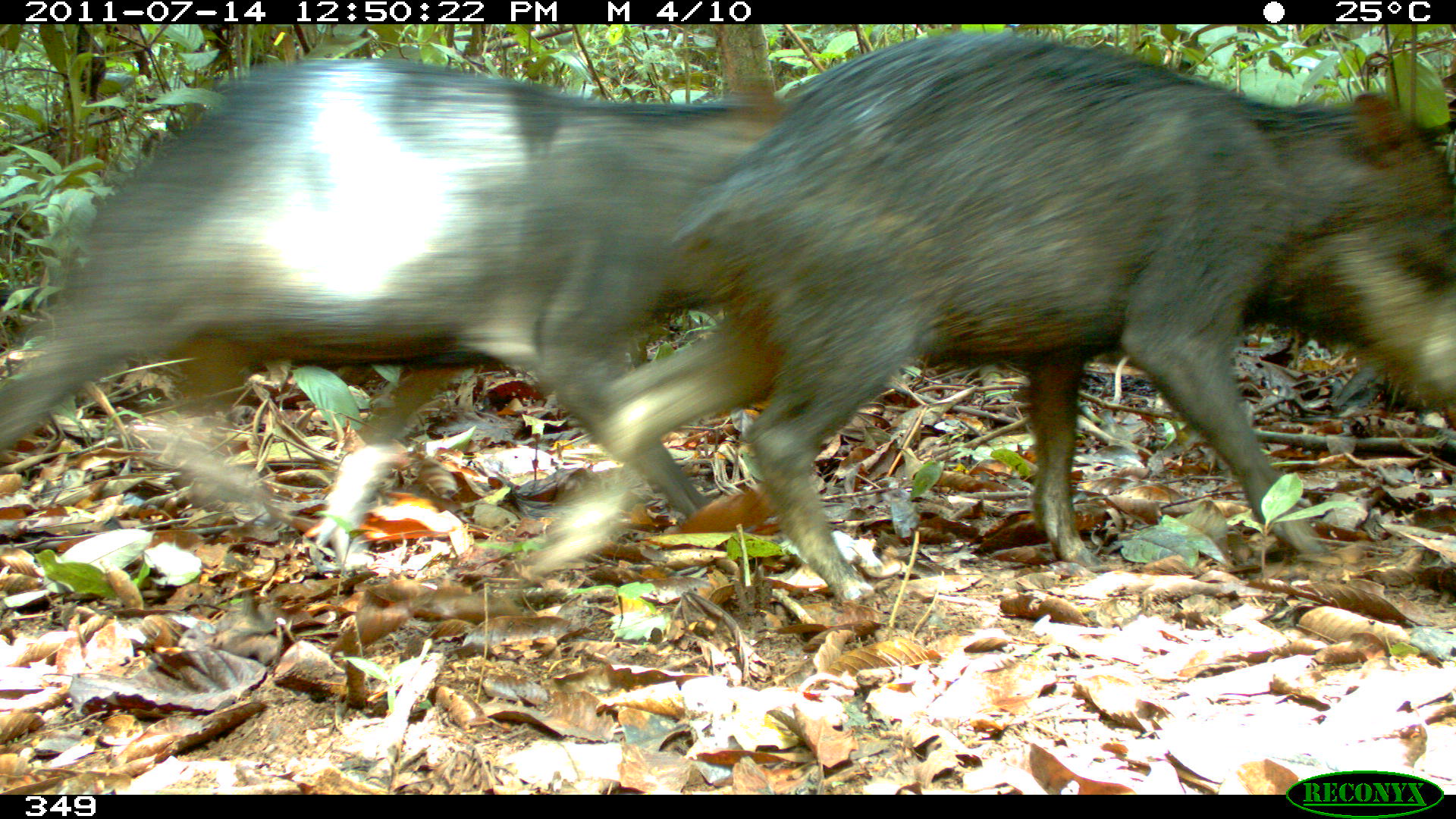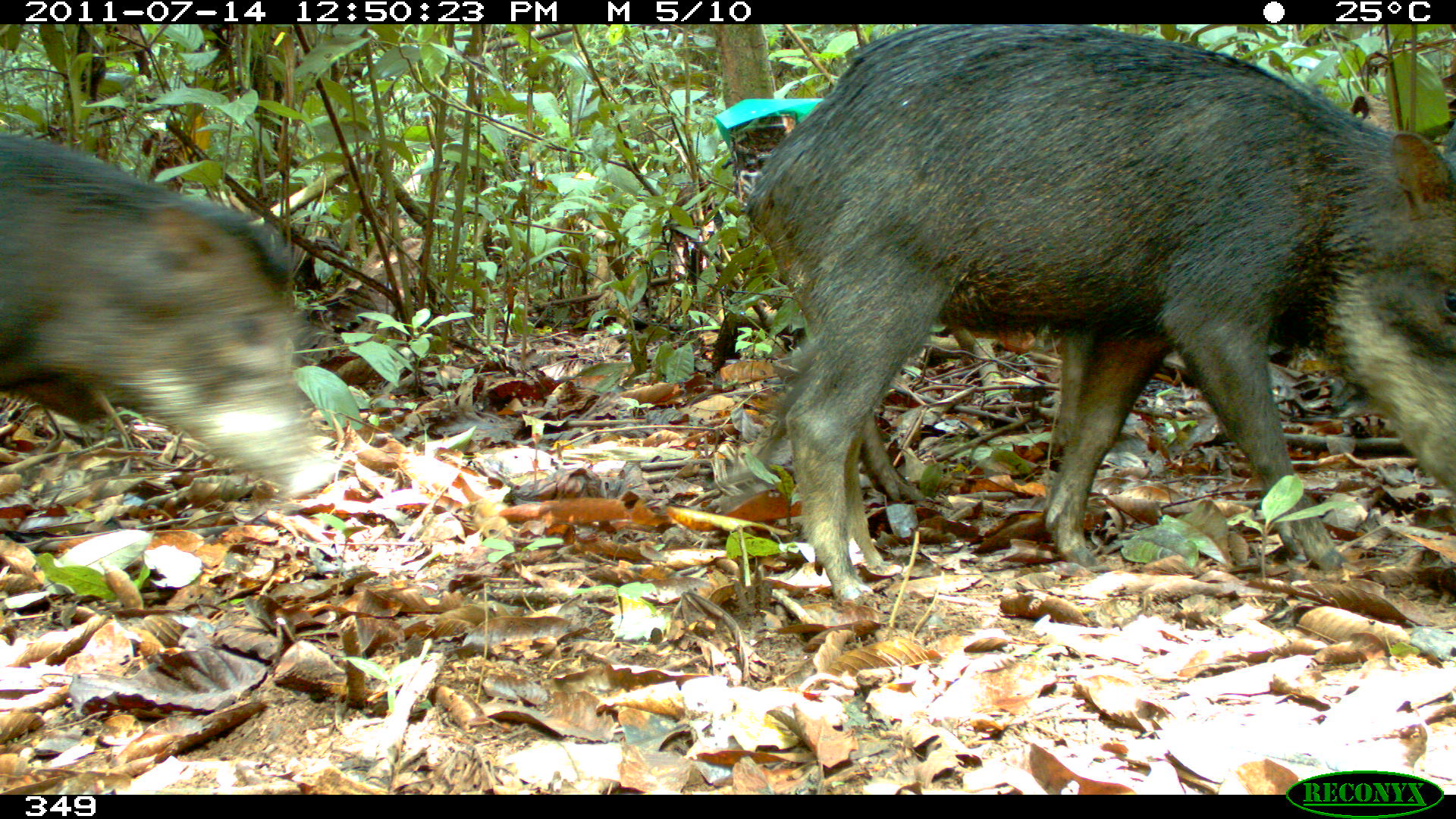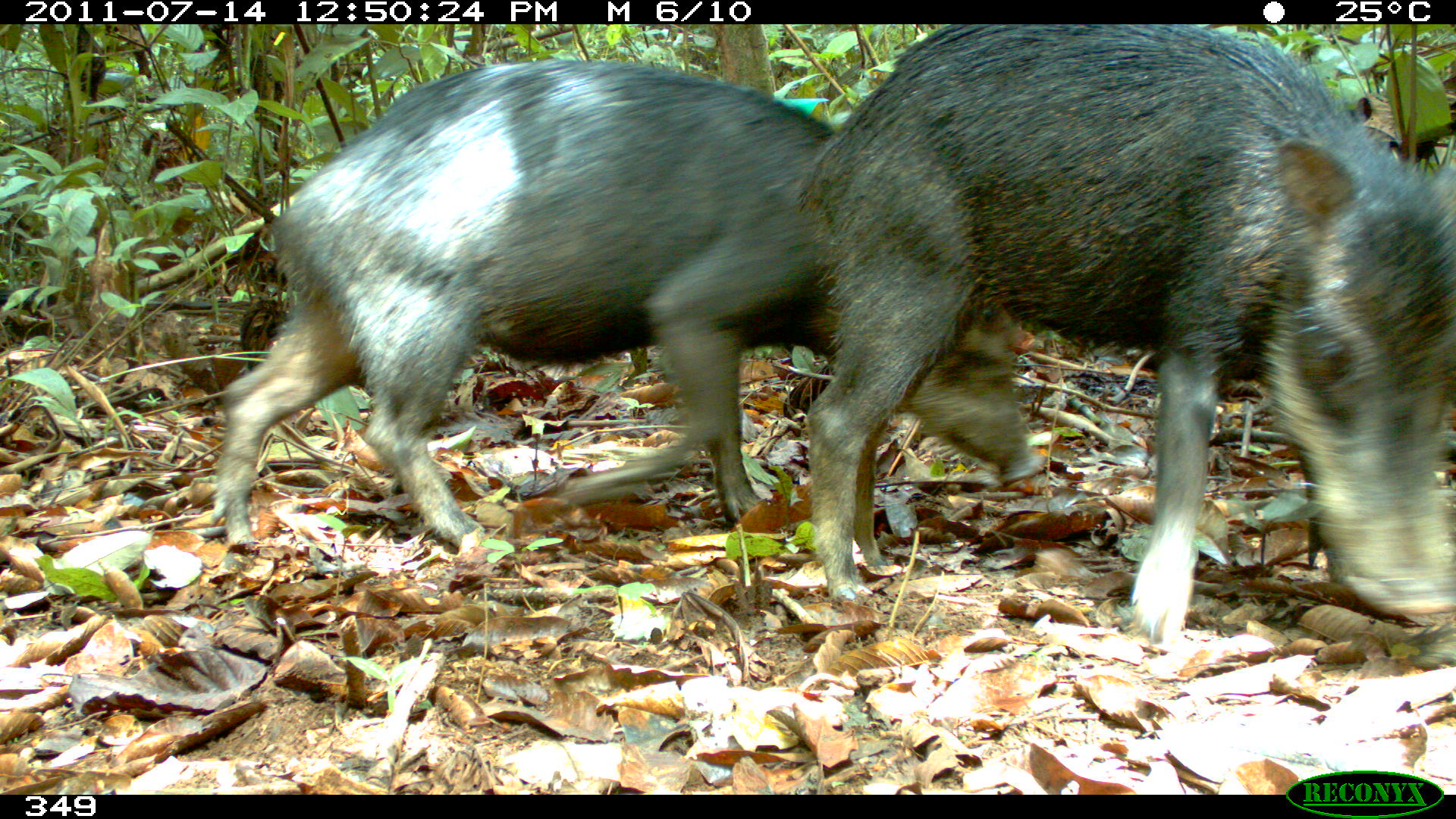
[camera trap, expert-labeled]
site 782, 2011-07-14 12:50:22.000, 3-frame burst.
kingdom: Animalia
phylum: Chordata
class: Mammalia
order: Artiodactyla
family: Tayassuidae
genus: Tayassu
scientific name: Tayassu pecari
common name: white-lipped peccary